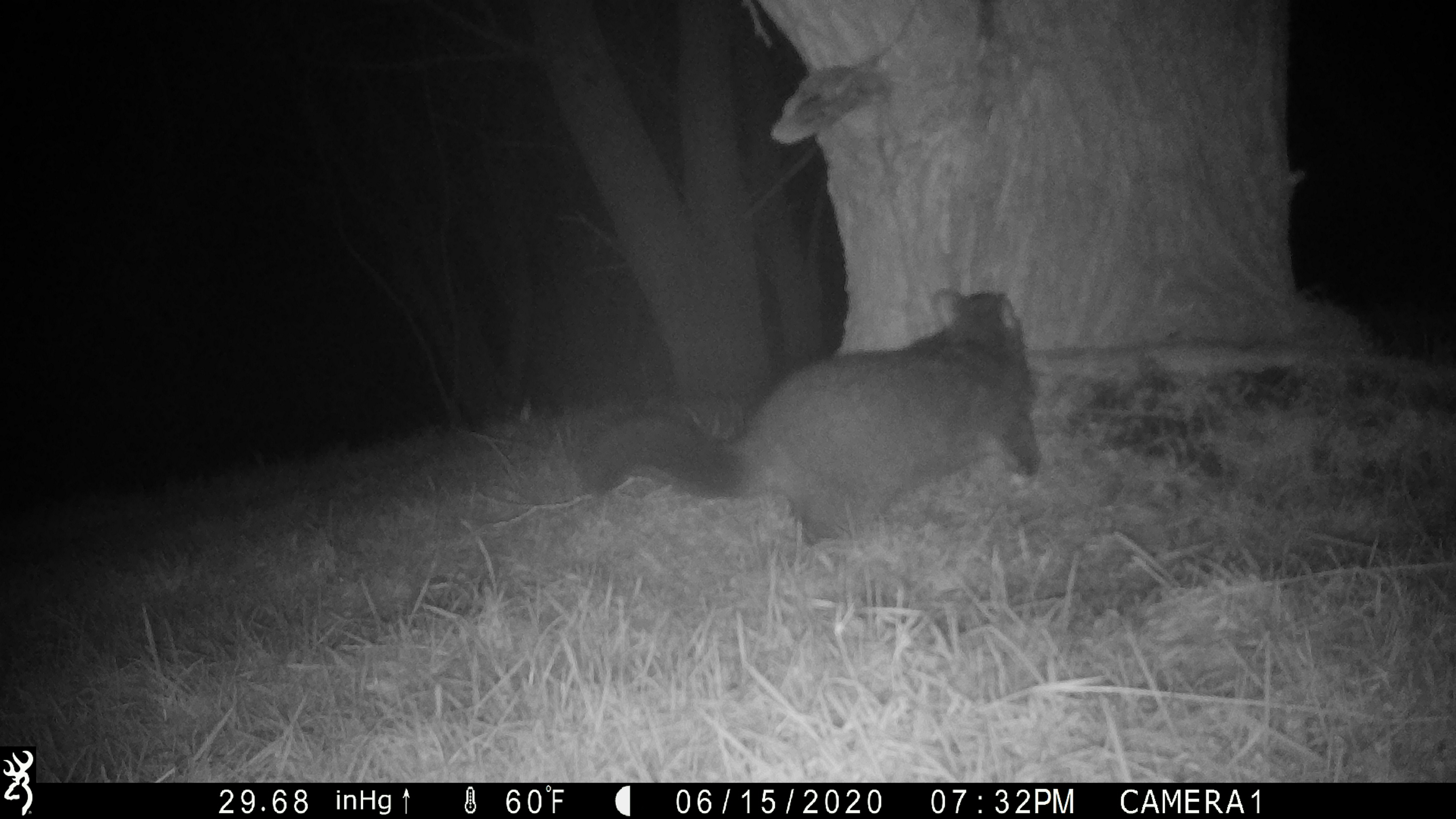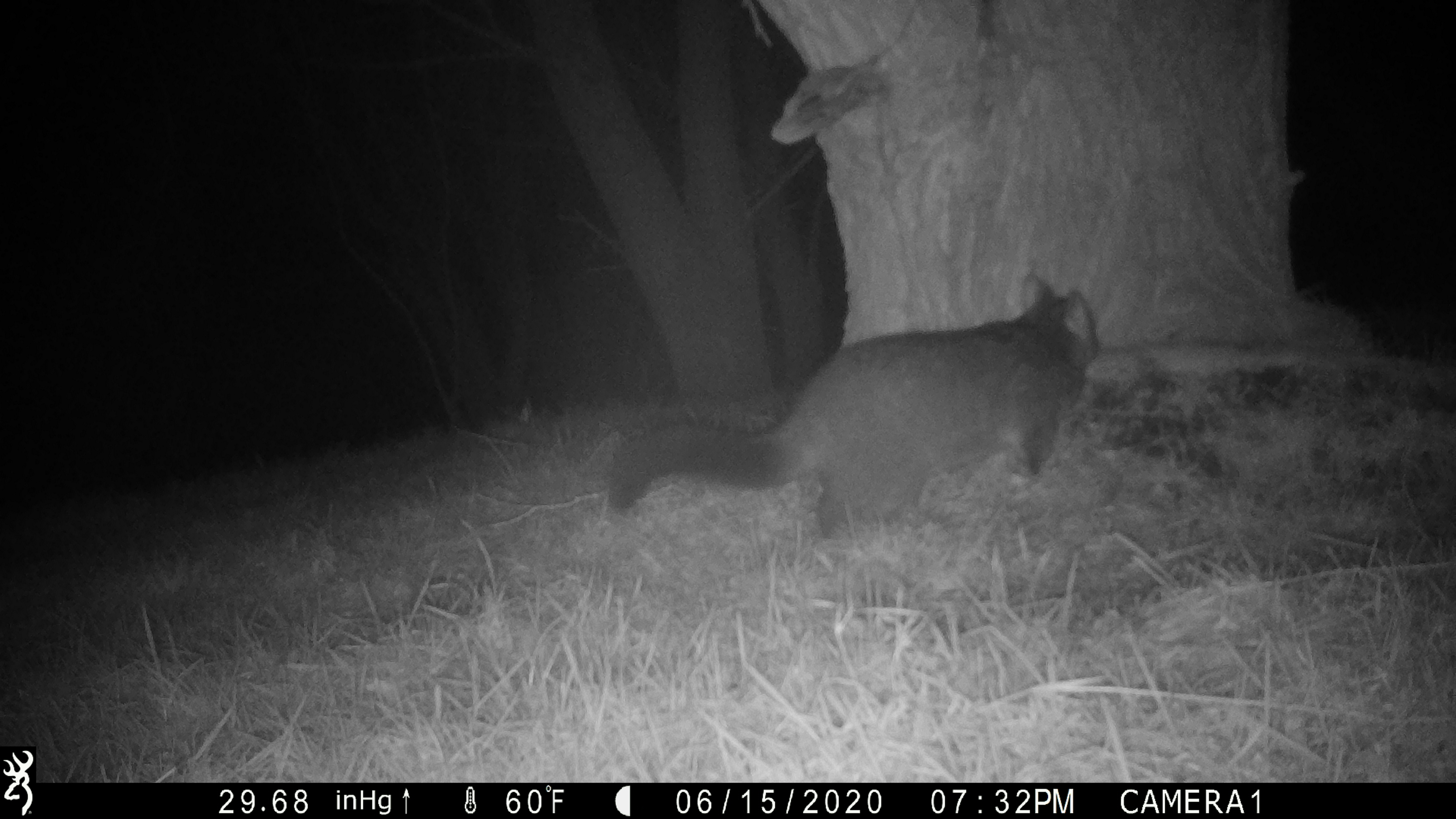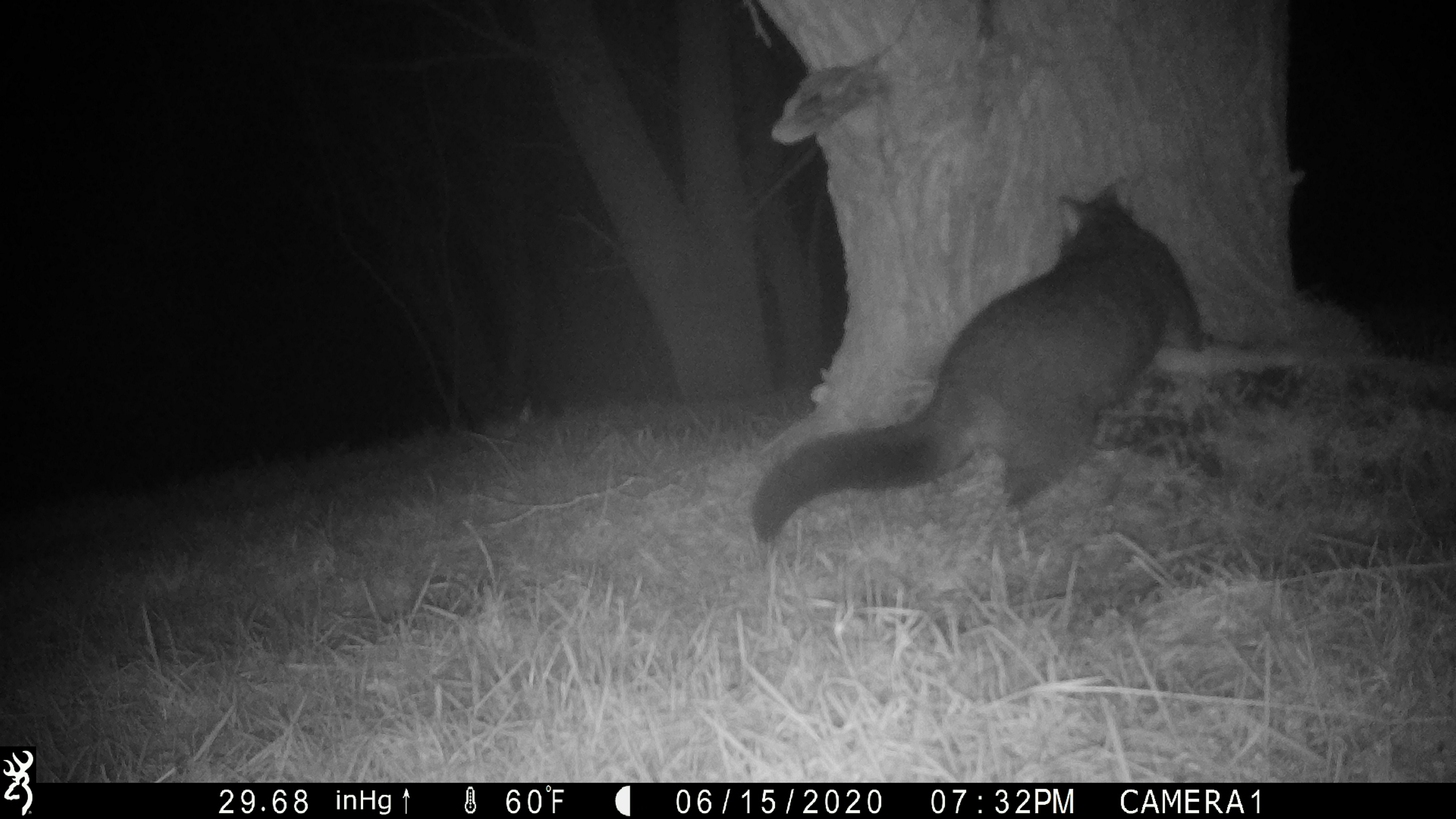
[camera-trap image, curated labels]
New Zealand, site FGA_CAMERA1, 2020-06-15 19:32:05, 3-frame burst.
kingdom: Animalia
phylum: Chordata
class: Mammalia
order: Diprotodontia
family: Phalangeridae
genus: Trichosurus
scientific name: Trichosurus vulpecula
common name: common brushtail possum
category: possum